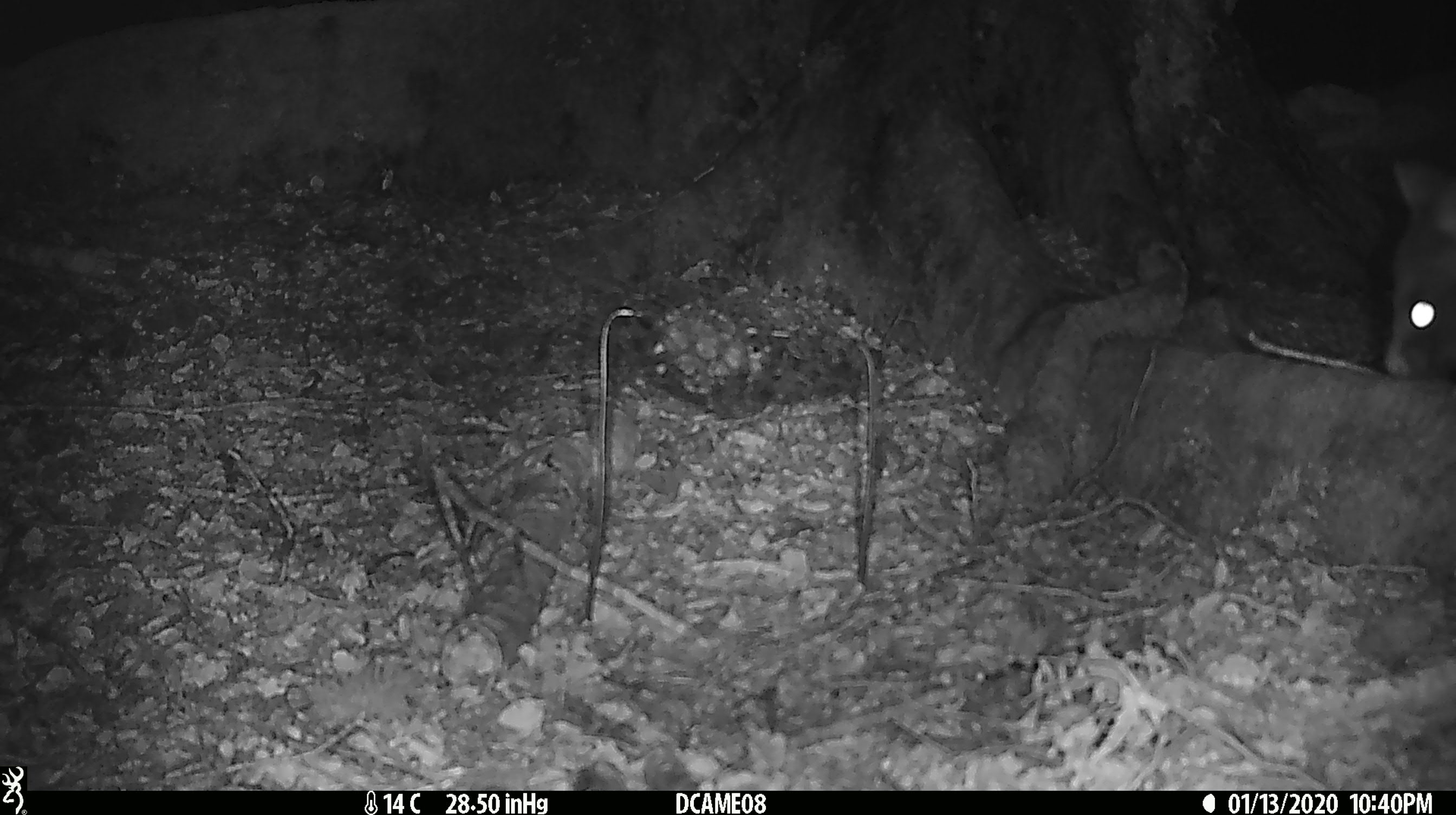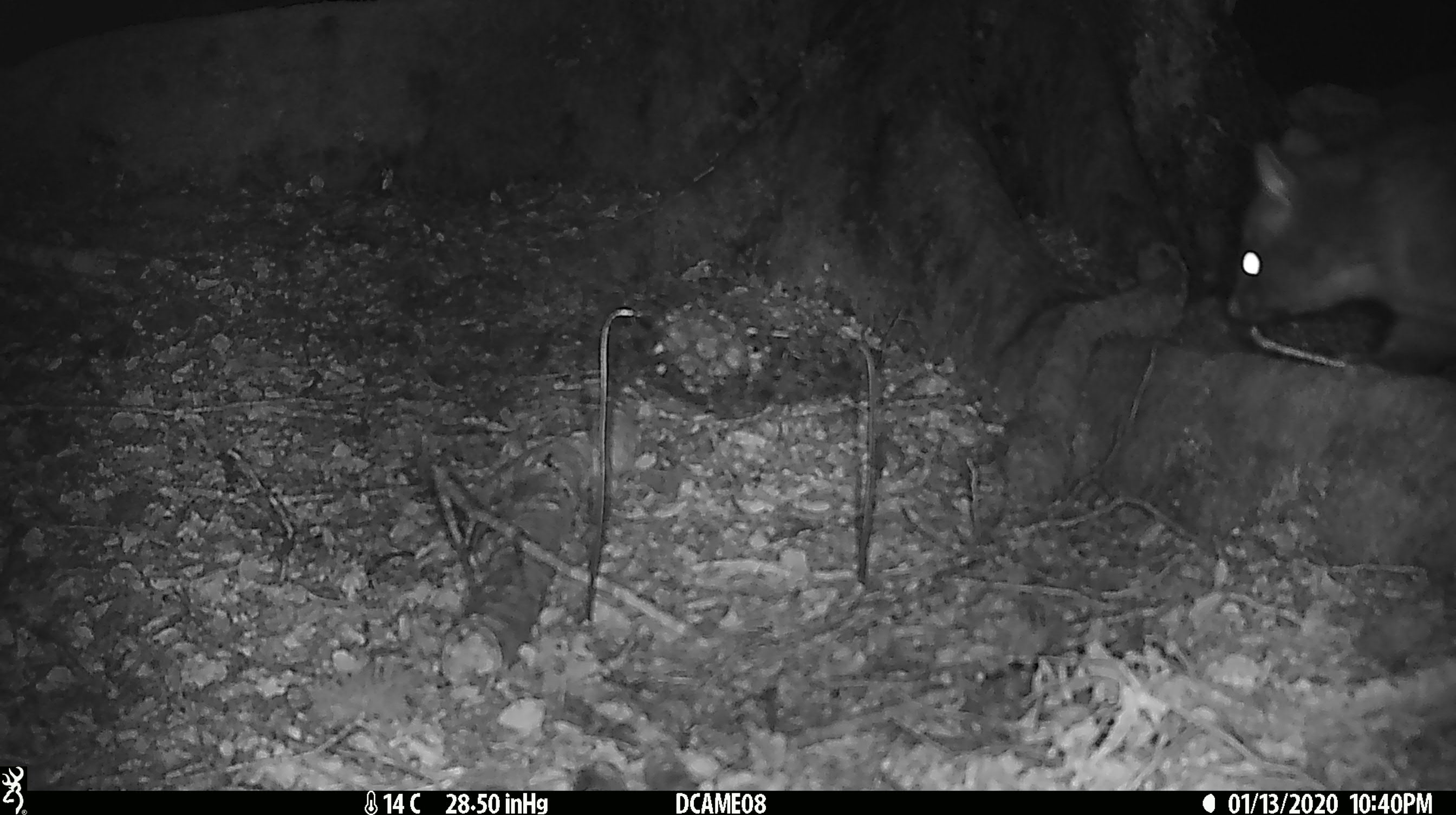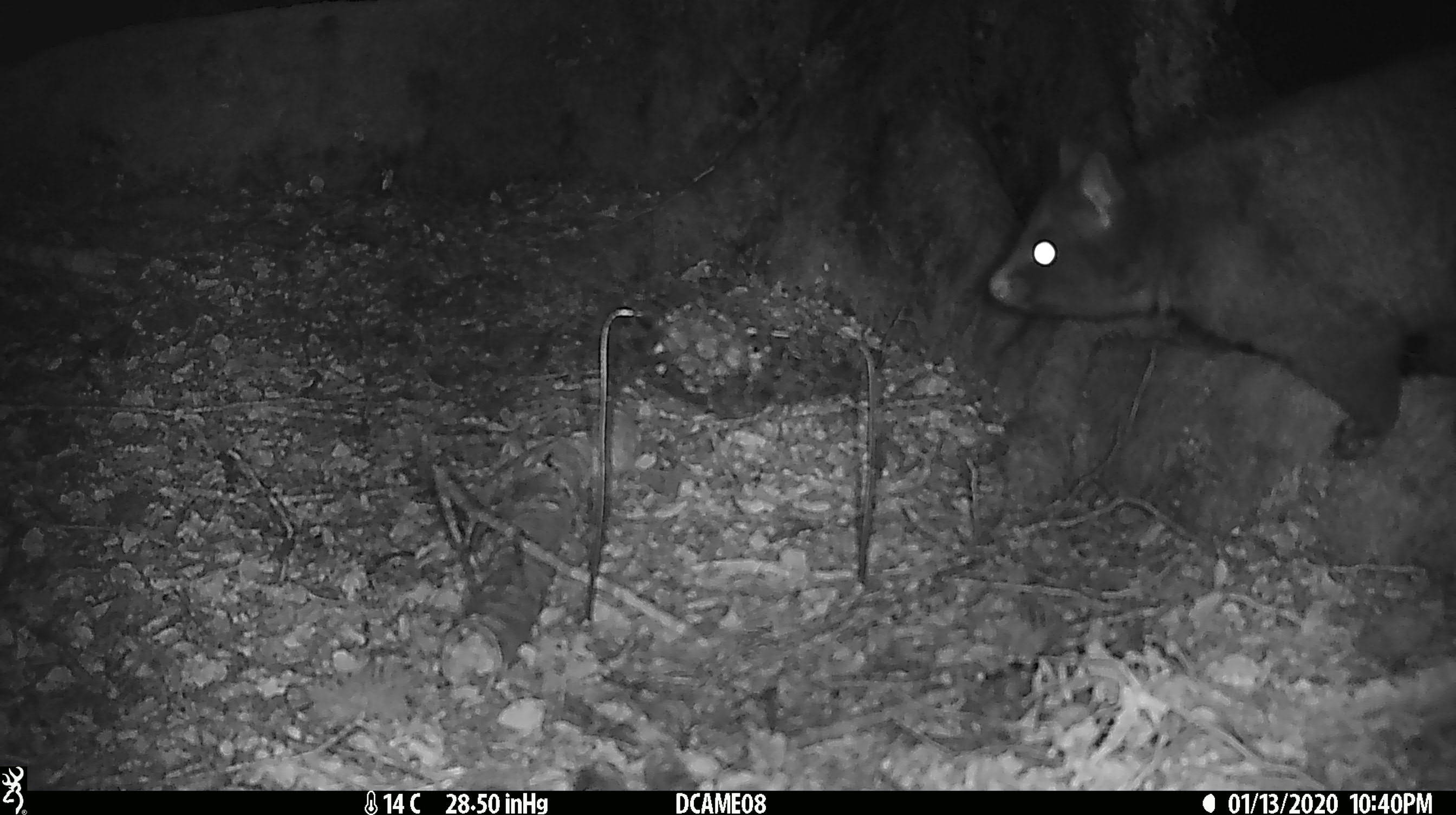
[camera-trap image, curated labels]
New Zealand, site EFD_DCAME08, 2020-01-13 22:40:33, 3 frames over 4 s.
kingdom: Animalia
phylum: Chordata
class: Mammalia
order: Diprotodontia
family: Phalangeridae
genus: Trichosurus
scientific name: Trichosurus vulpecula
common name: common brushtail possum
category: possum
Possum (common brushtail possum) (Trichosurus vulpecula).